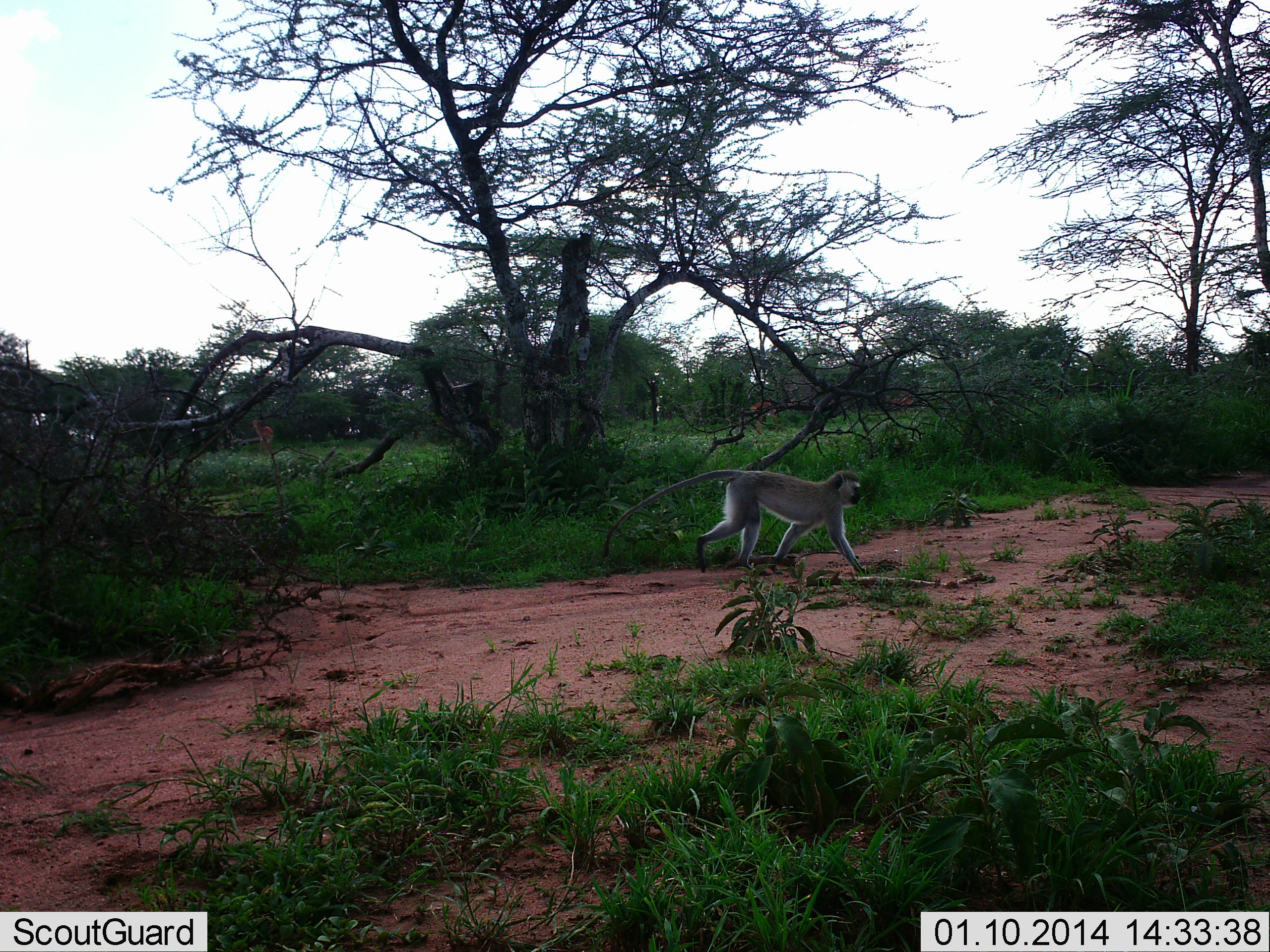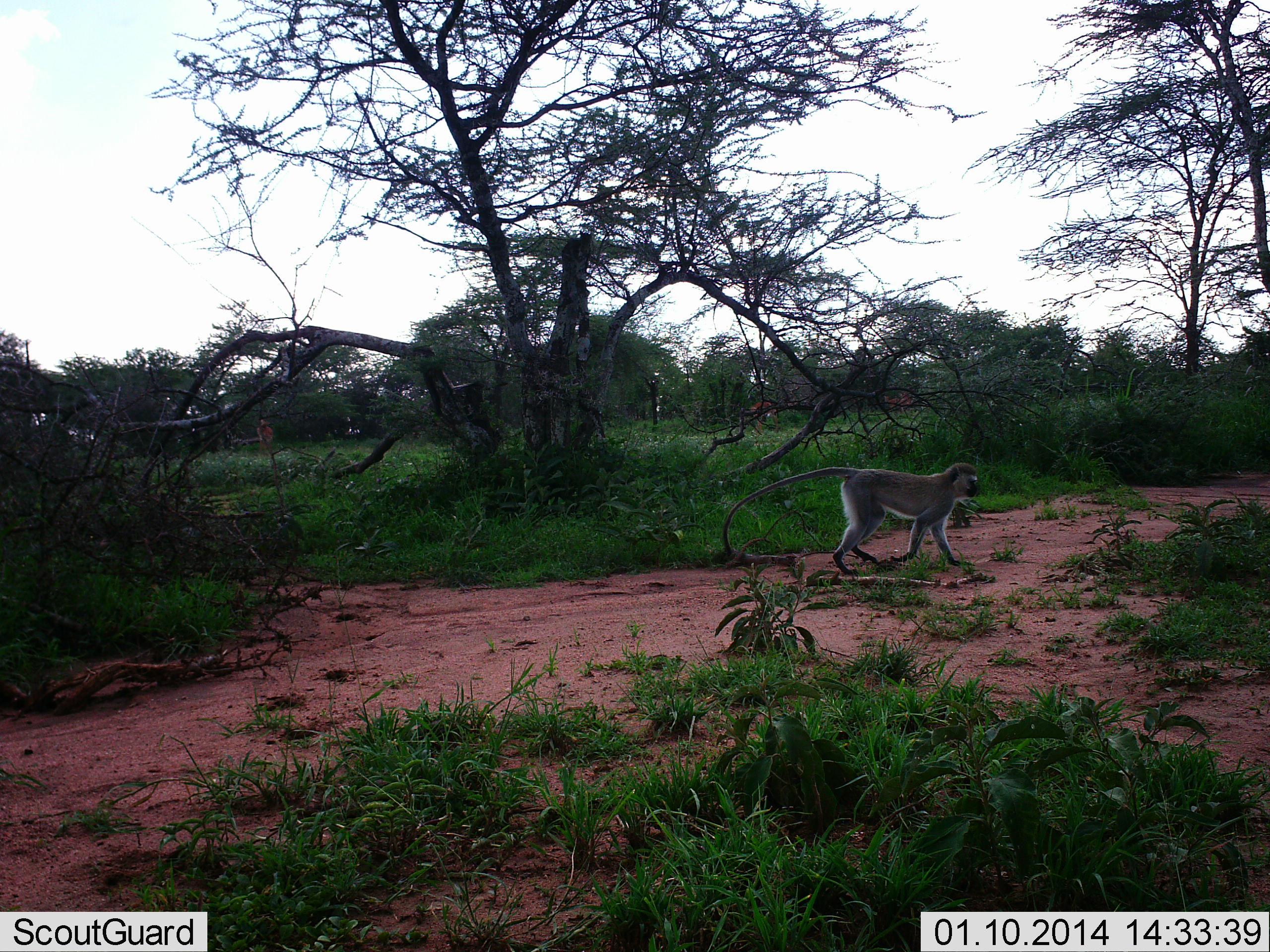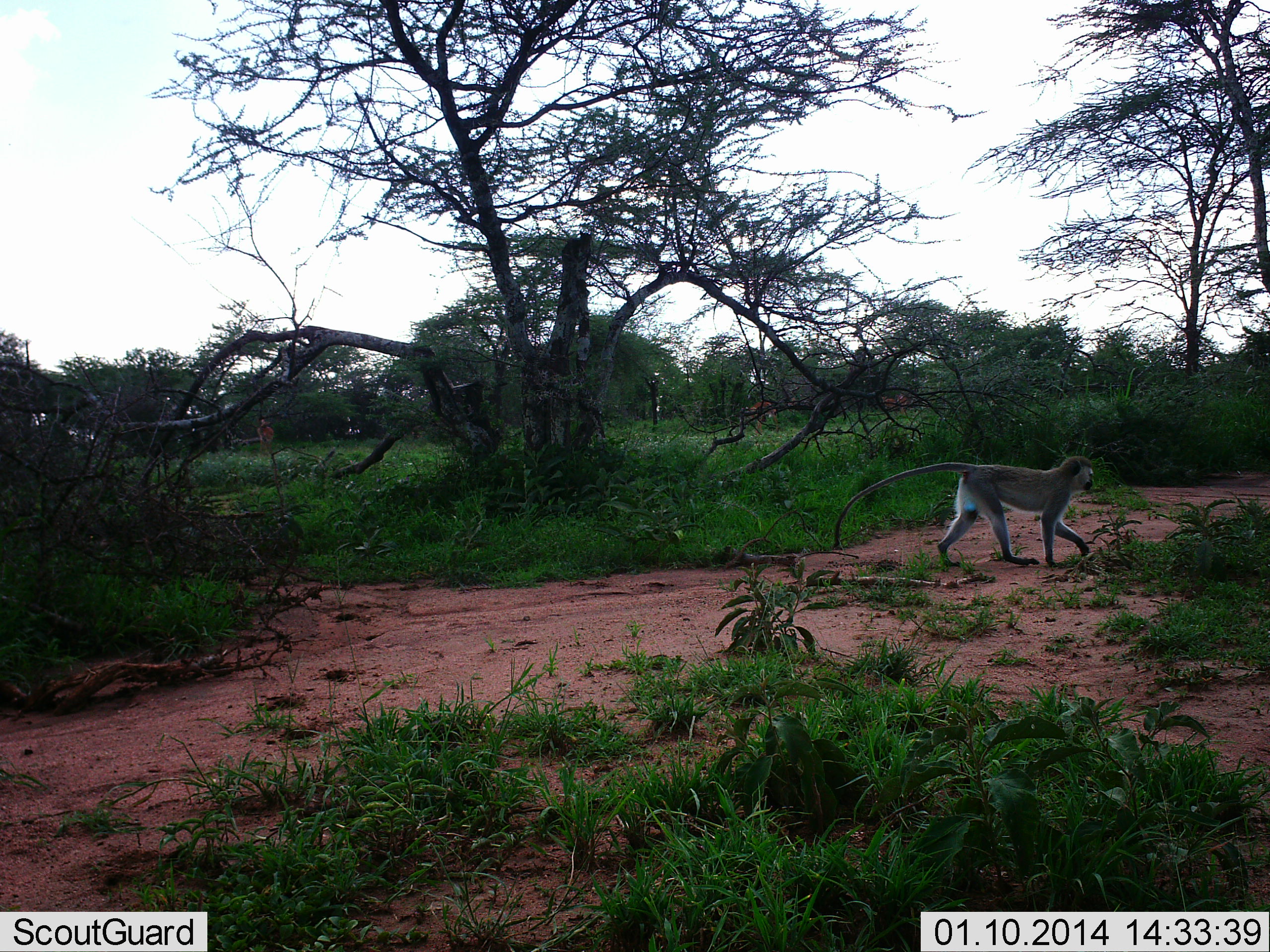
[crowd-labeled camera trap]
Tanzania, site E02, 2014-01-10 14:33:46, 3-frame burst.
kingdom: Animalia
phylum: Chordata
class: Mammalia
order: Primates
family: Cercopithecidae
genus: Chlorocebus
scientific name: Chlorocebus pygerythrus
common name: vervet monkey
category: monkeyvervet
Monkeyvervet (vervet monkey) (Chlorocebus pygerythrus), count 1. Behavior (volunteer vote fractions): standing 0%, resting 0%, moving 100%, interacting 0%. Young present (vote fraction): 10%. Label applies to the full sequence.